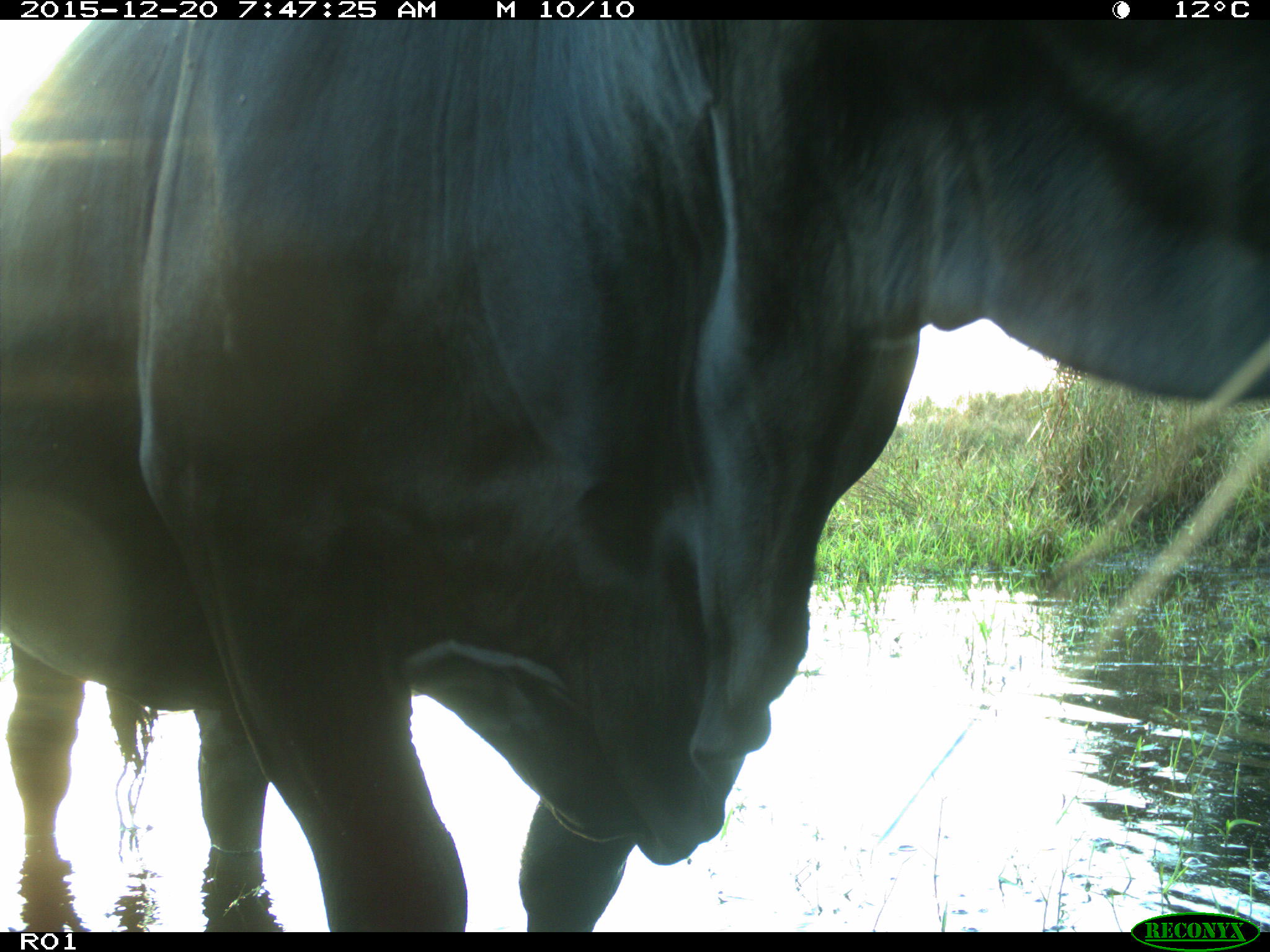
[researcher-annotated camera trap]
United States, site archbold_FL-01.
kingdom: Animalia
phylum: Chordata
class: Mammalia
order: Artiodactyla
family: Bovidae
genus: Bos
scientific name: Bos taurus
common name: domestic cow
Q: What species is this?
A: Bos taurus (domestic cow).